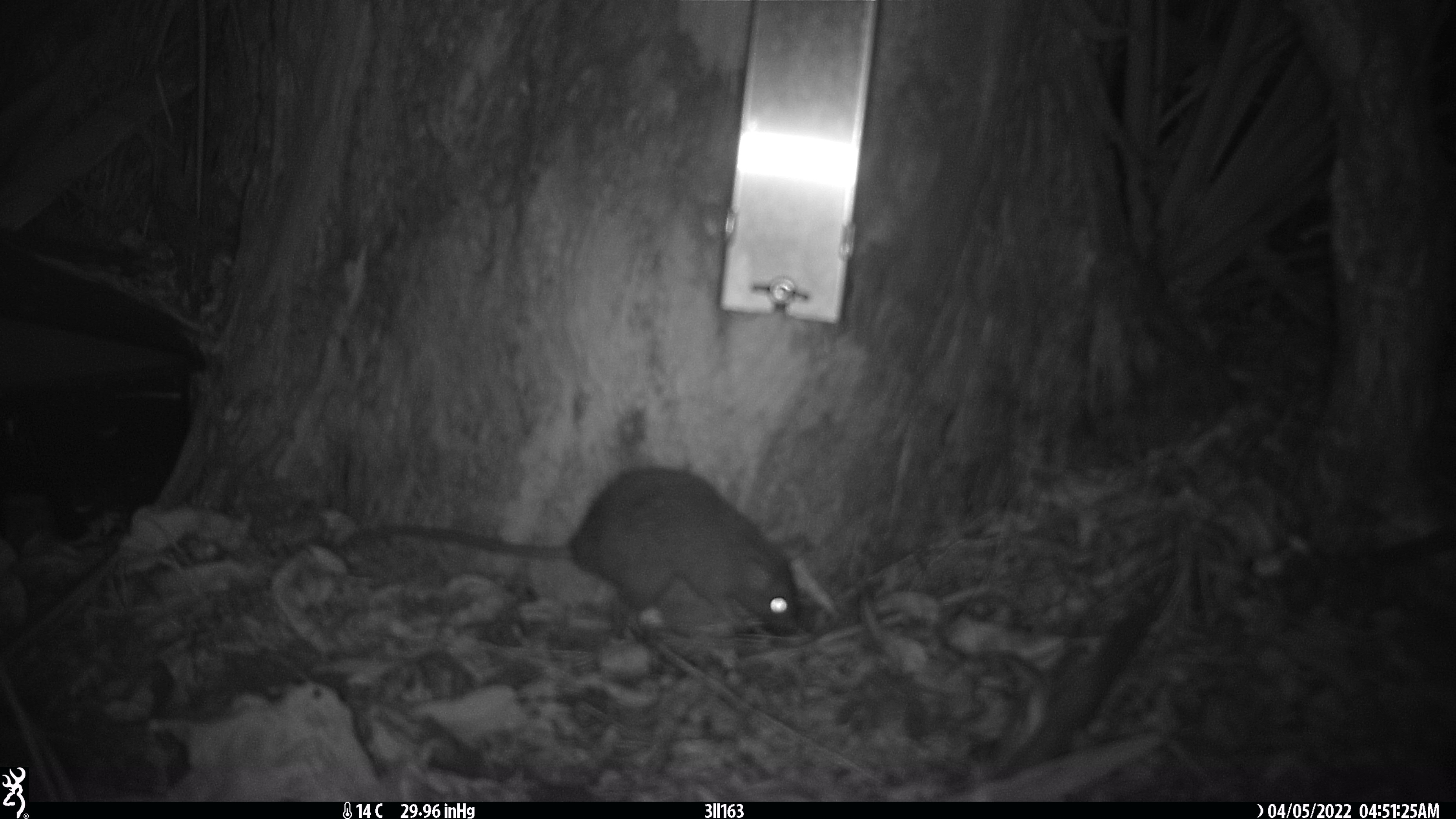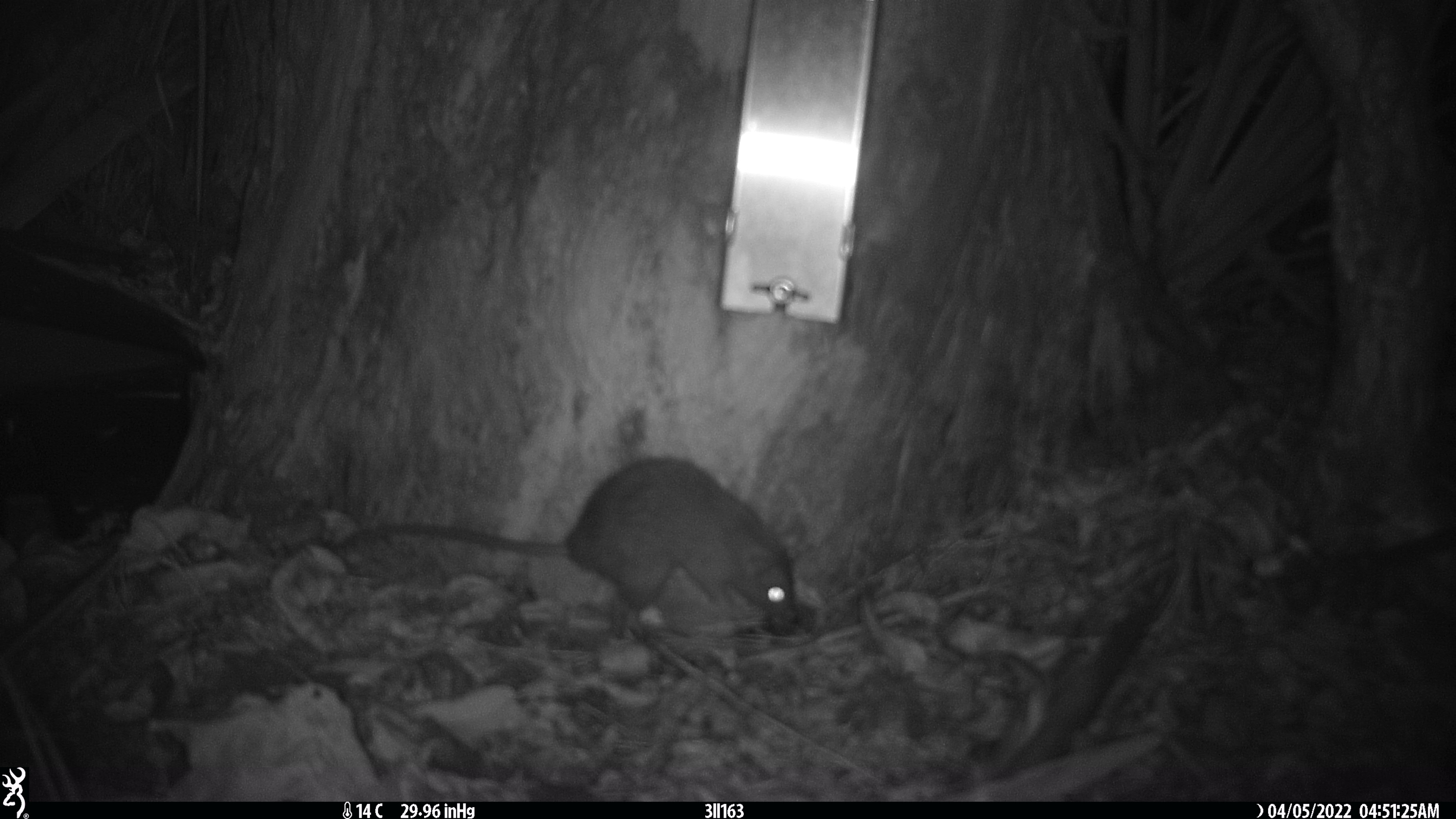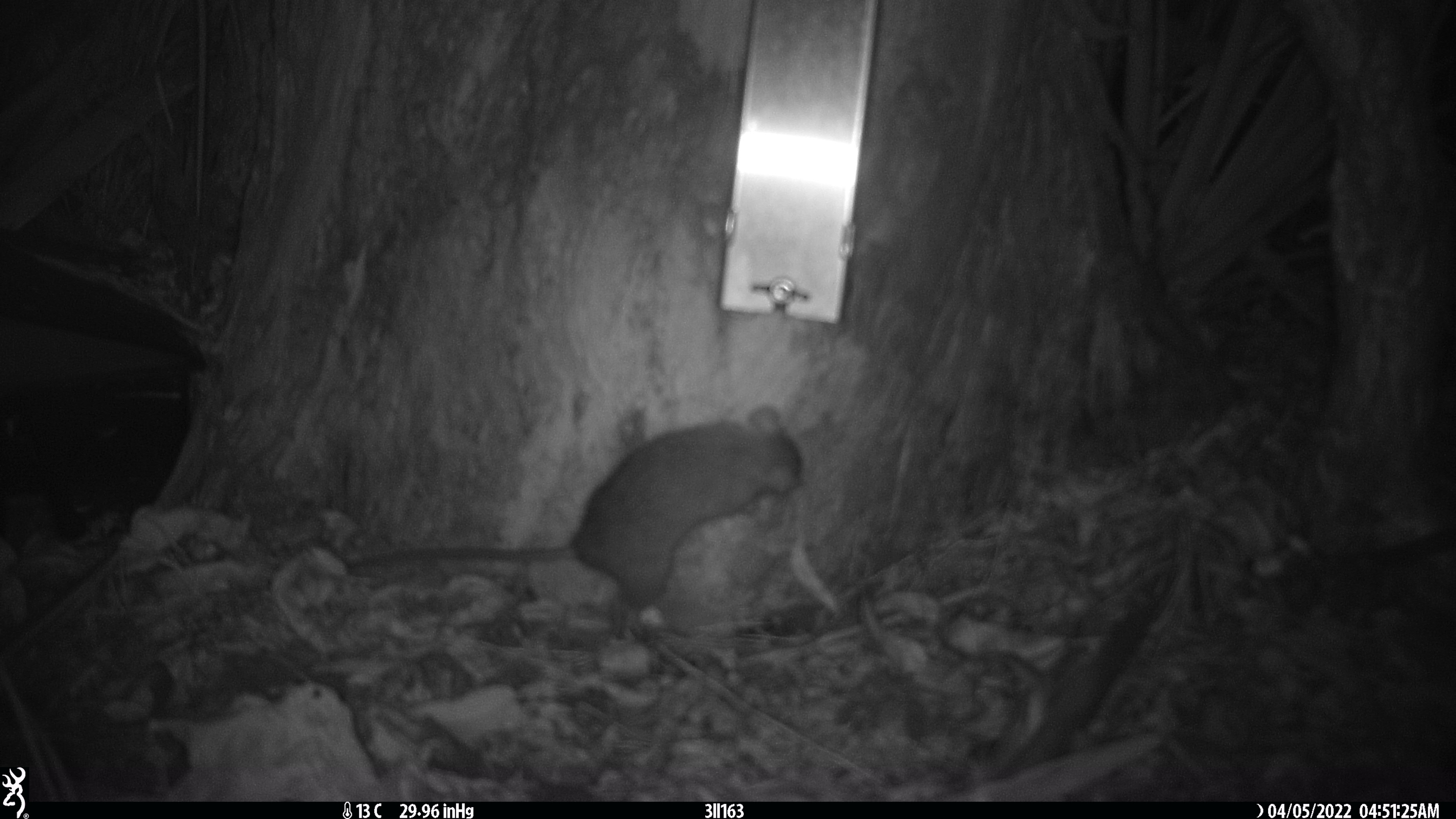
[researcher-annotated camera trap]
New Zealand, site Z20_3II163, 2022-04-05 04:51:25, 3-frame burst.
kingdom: Animalia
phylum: Chordata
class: Mammalia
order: Rodentia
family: Muridae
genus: Rattus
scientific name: Rattus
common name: rat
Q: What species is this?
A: Rat (Rattus).